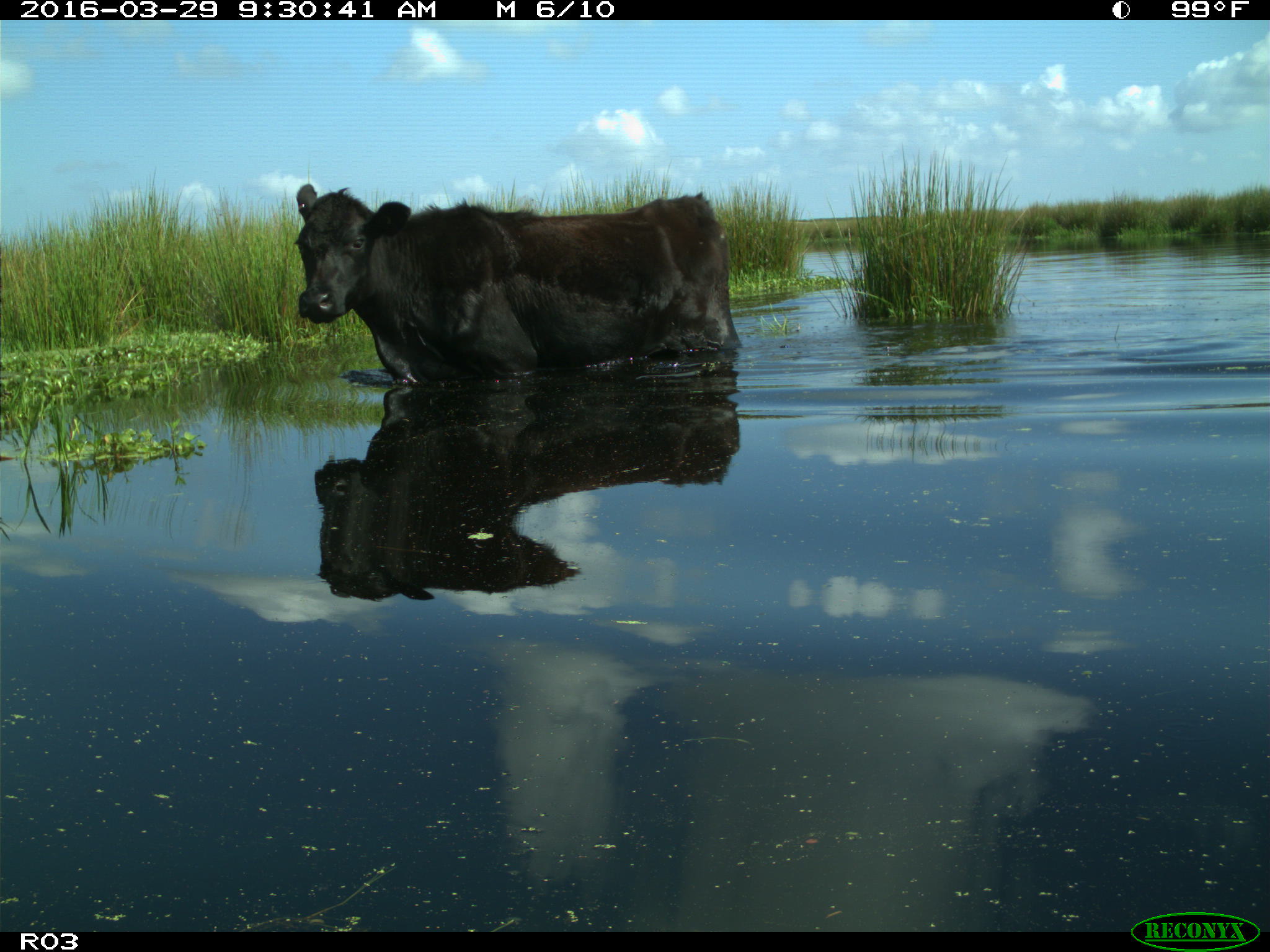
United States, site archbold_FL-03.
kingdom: Animalia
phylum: Chordata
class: Mammalia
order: Artiodactyla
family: Bovidae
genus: Bos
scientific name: Bos taurus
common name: domestic cow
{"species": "Bos taurus (domestic cow)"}